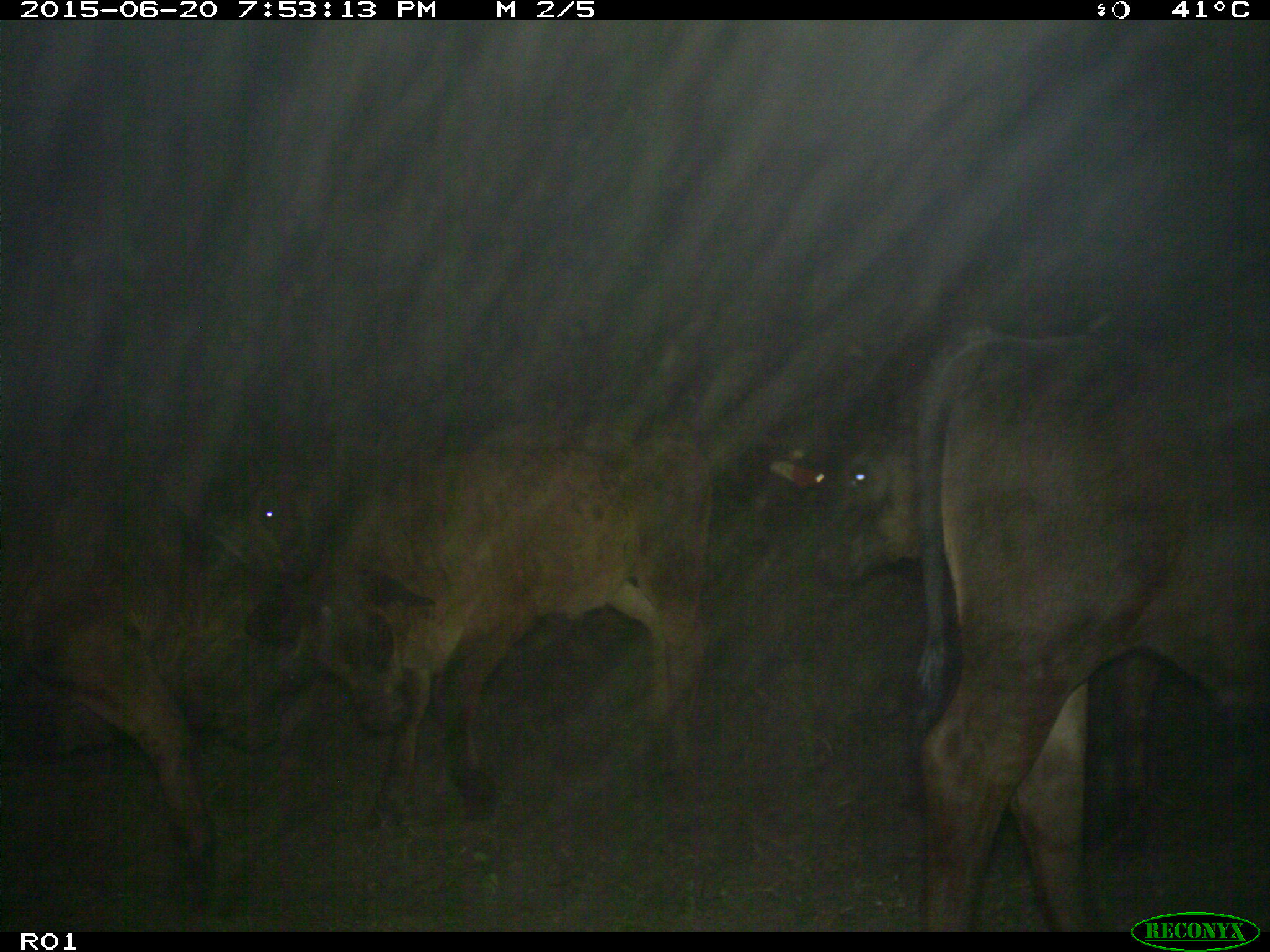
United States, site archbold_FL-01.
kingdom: Animalia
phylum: Chordata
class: Mammalia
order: Artiodactyla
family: Bovidae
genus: Bos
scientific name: Bos taurus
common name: domestic cow